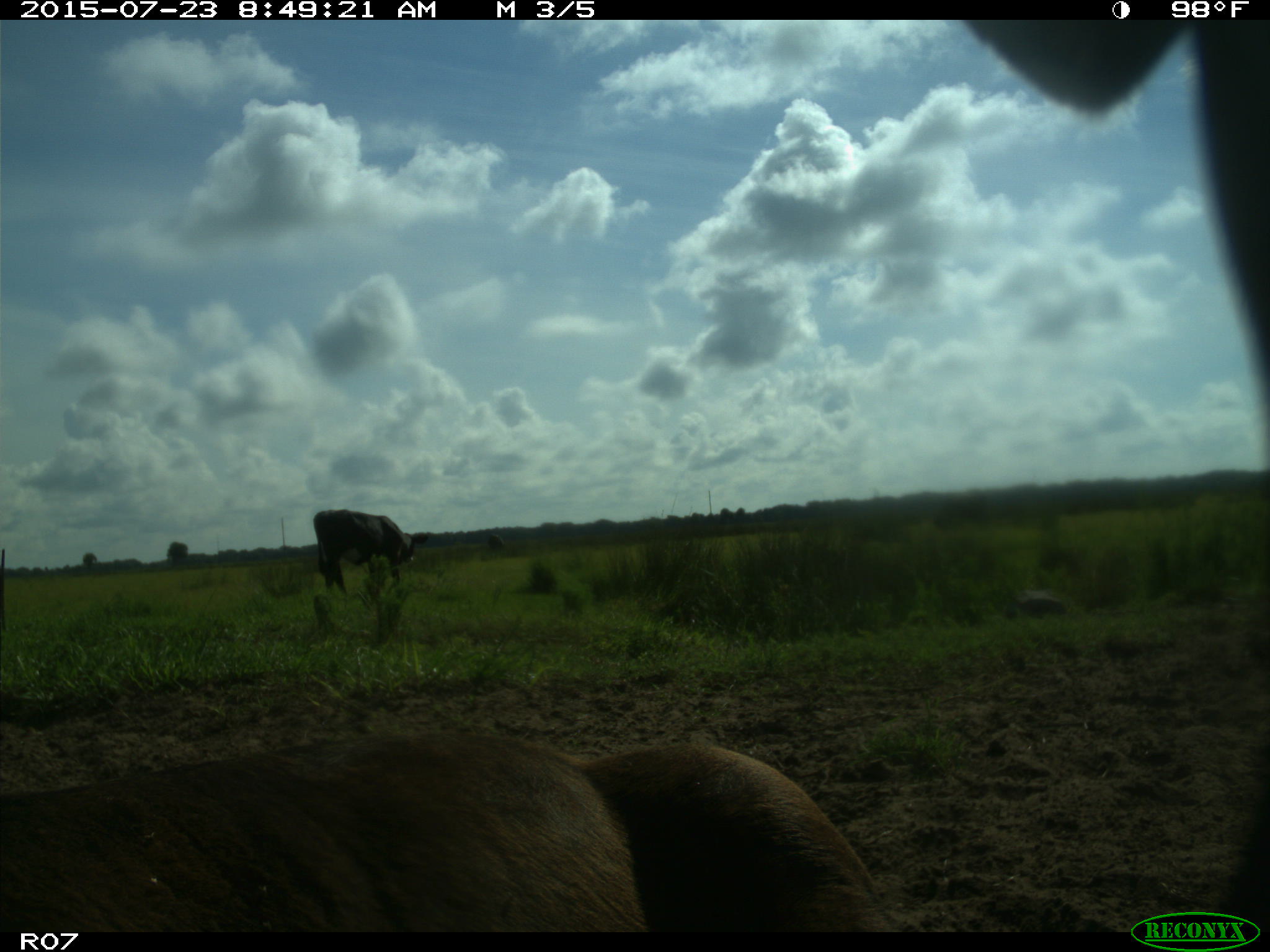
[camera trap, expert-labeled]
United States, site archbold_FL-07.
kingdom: Animalia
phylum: Chordata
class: Mammalia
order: Artiodactyla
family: Bovidae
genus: Bos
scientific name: Bos taurus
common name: domestic cow